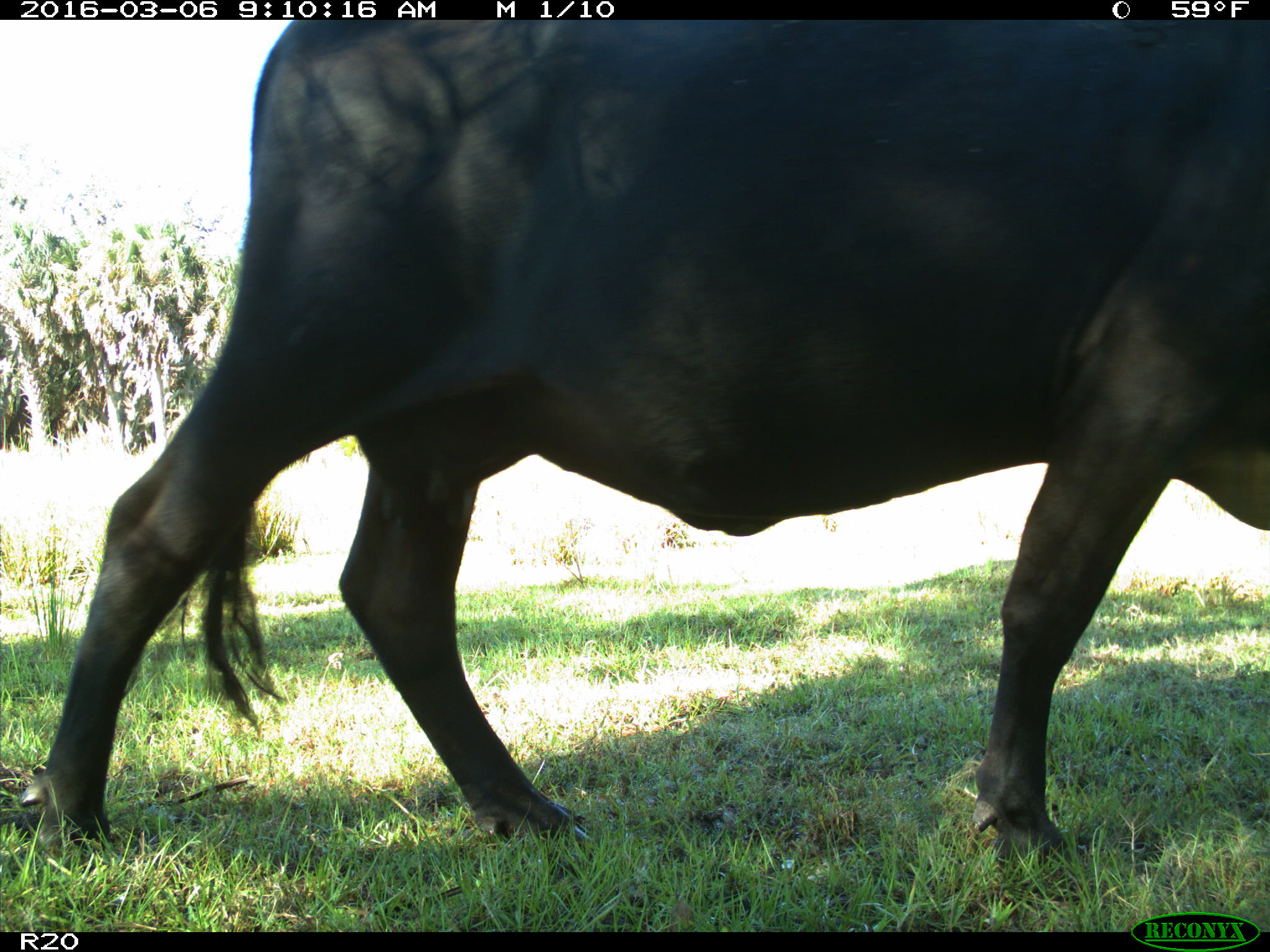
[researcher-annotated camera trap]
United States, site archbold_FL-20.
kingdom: Animalia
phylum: Chordata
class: Mammalia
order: Artiodactyla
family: Bovidae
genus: Bos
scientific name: Bos taurus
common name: domestic cow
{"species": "Bos taurus (domestic cow)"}